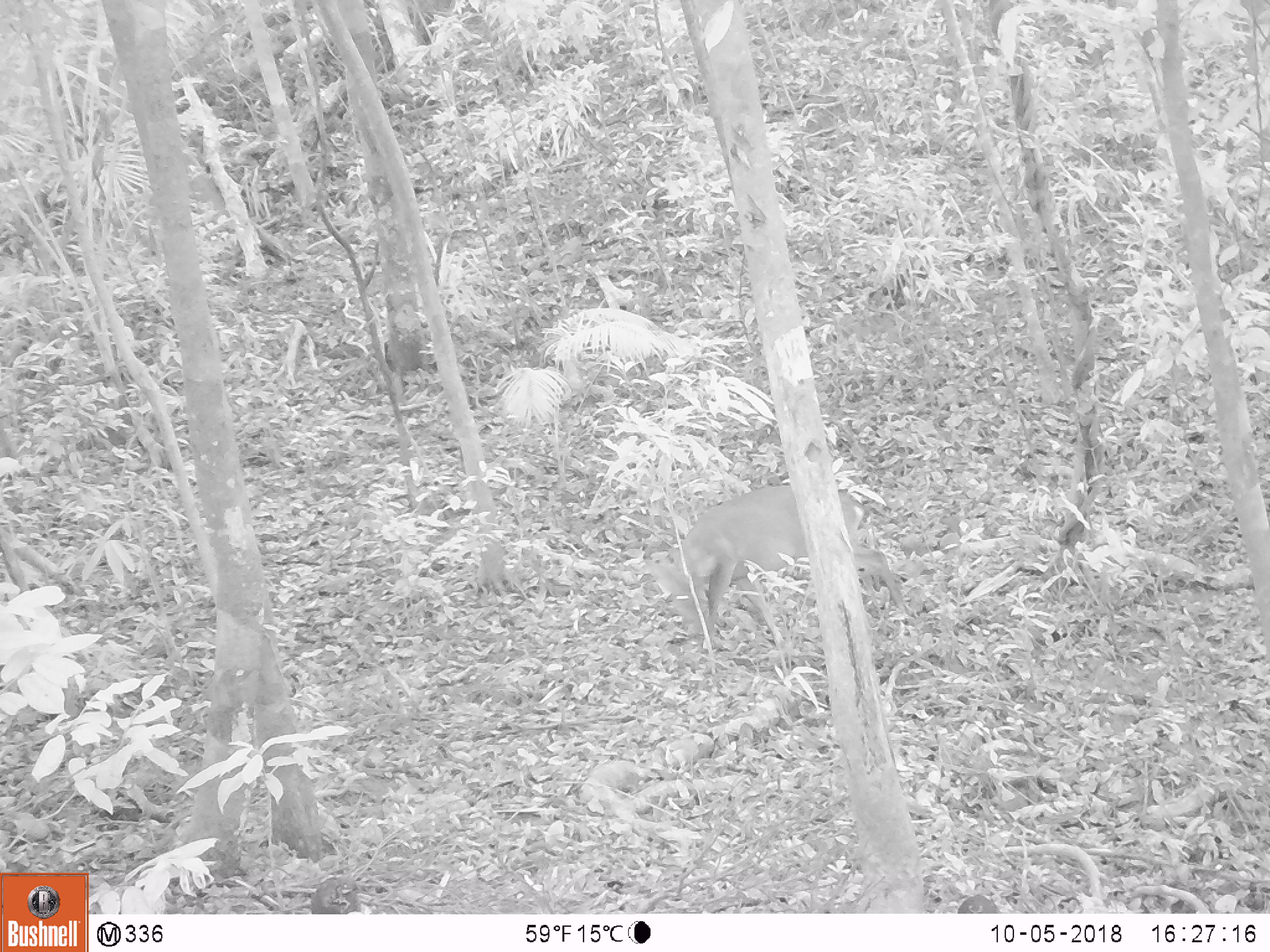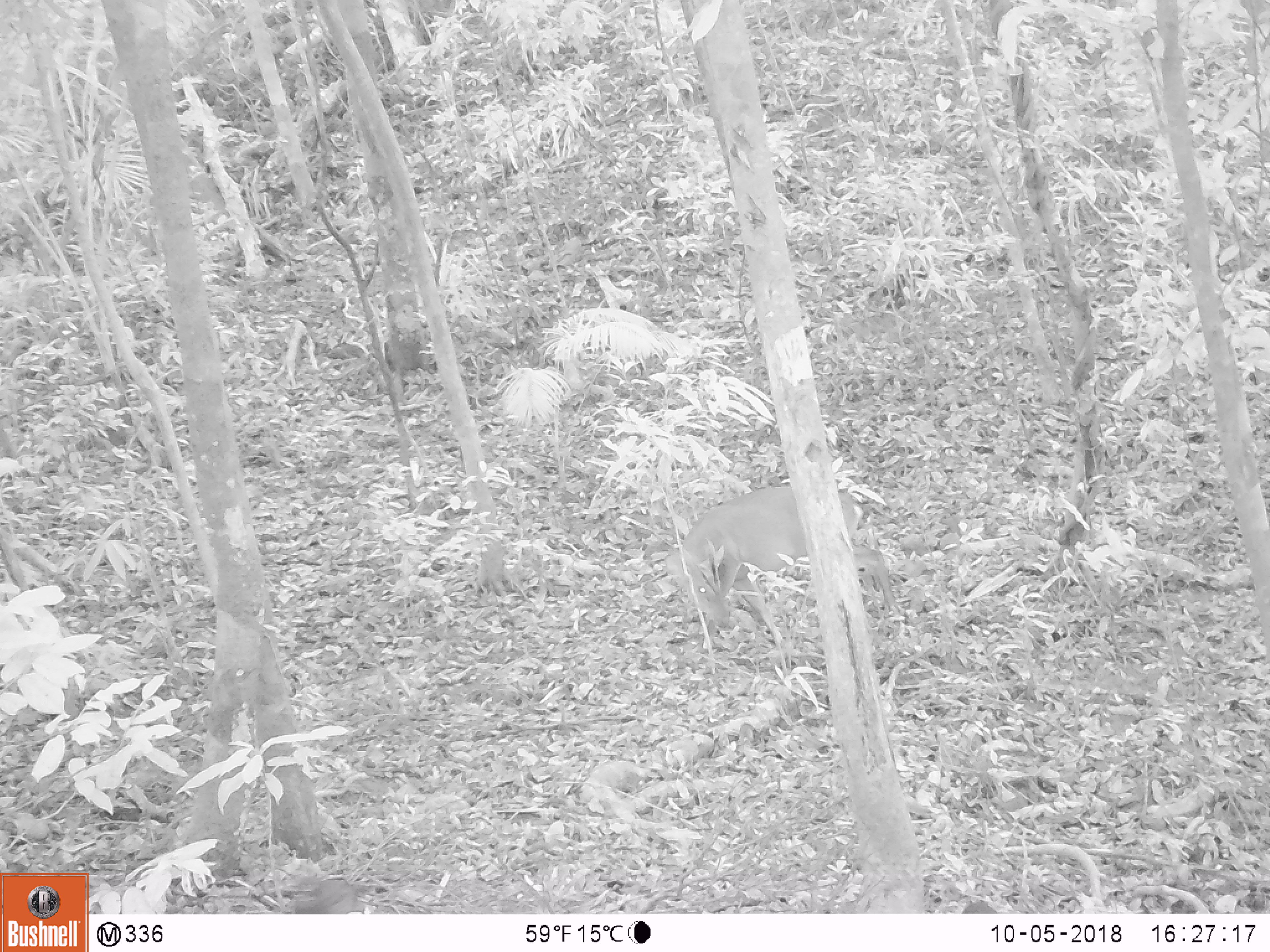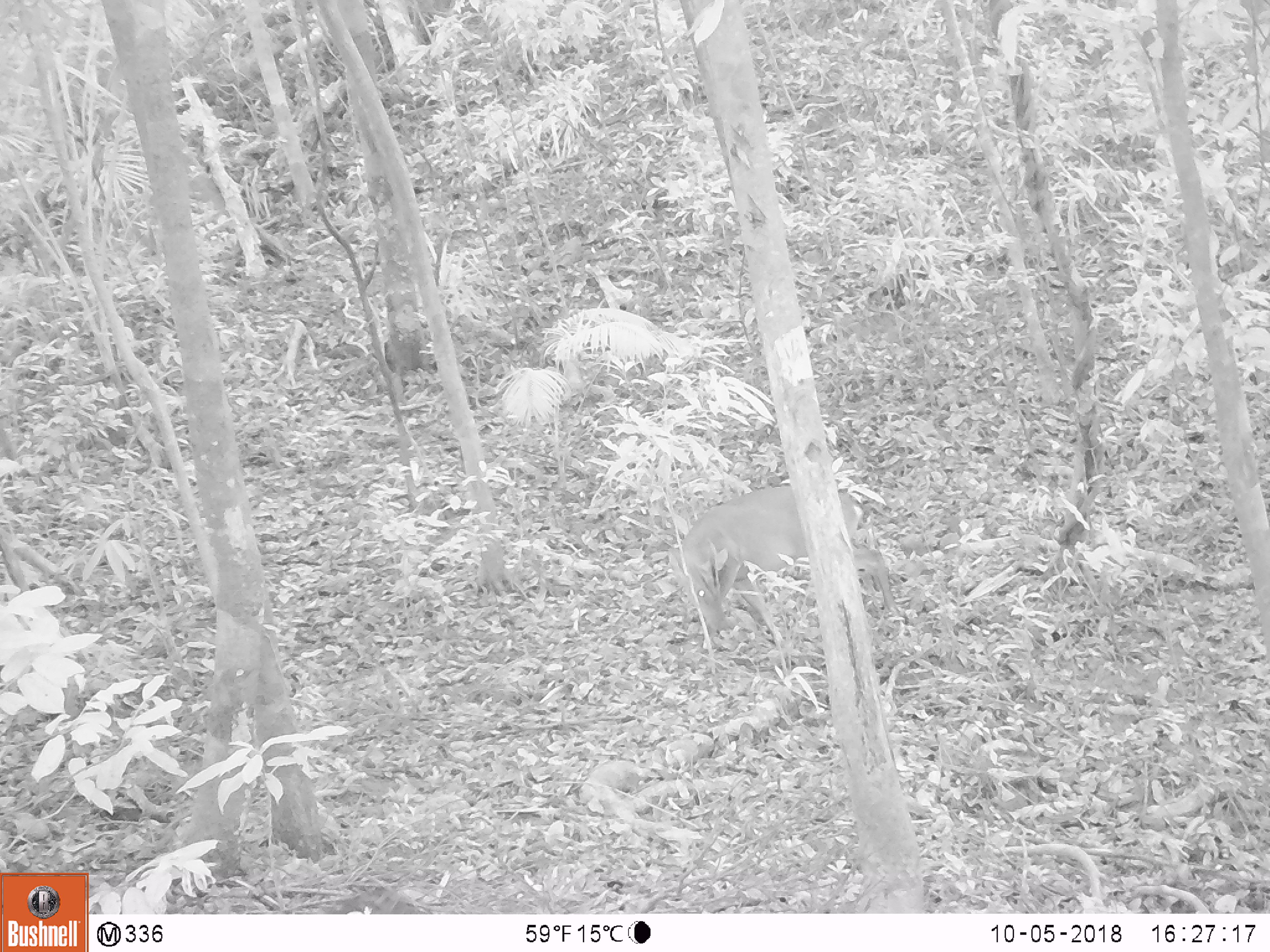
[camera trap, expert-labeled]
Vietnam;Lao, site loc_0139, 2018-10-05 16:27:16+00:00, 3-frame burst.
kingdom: Animalia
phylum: Chordata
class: Aves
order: Galliformes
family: Phasianidae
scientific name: Phasianidae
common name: partridge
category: unidentified partridge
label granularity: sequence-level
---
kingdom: Animalia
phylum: Chordata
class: Mammalia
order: Artiodactyla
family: Cervidae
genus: Muntiacus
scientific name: Muntiacus vuquangensis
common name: large-antlered muntjac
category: large antlered muntjac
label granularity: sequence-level